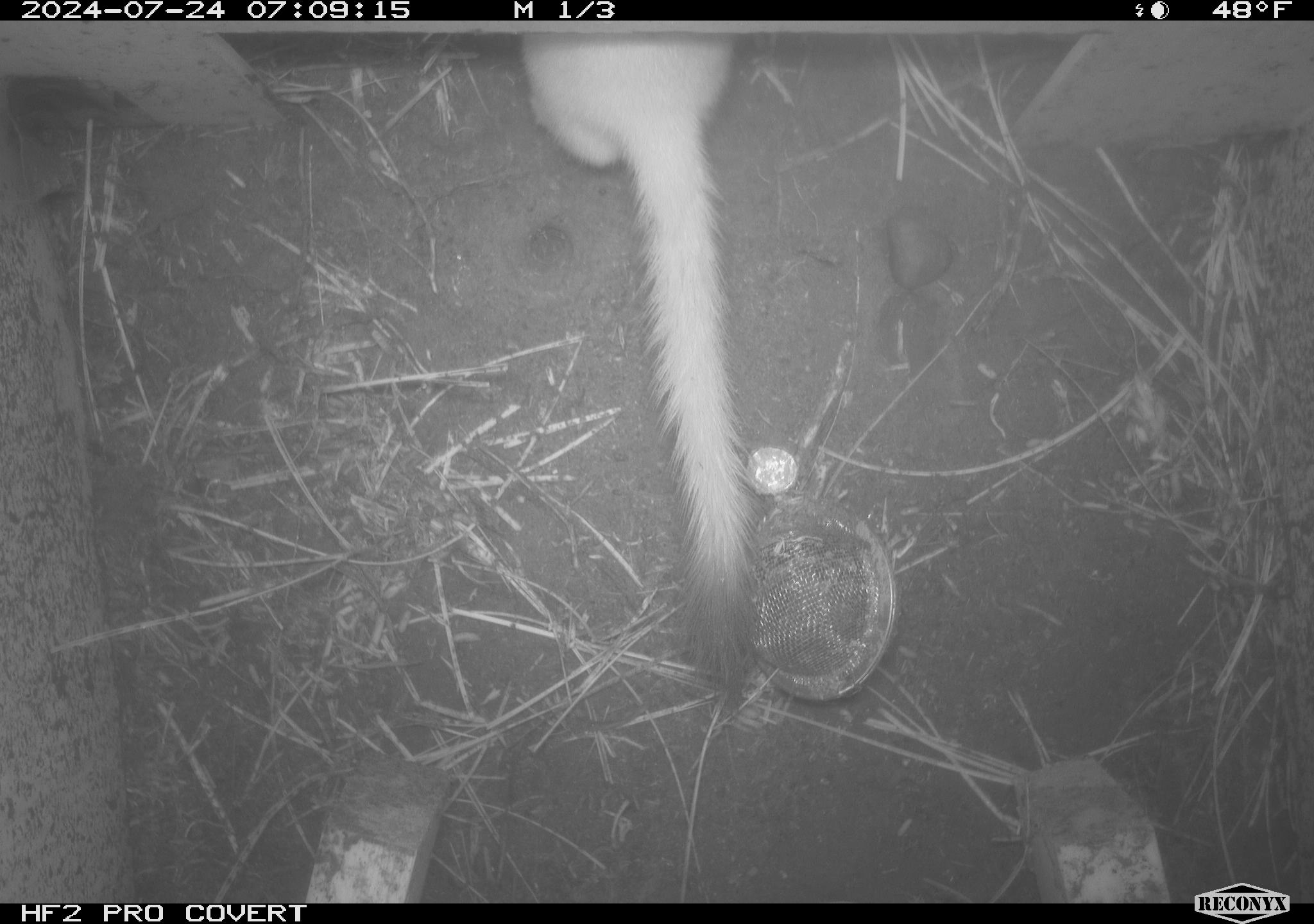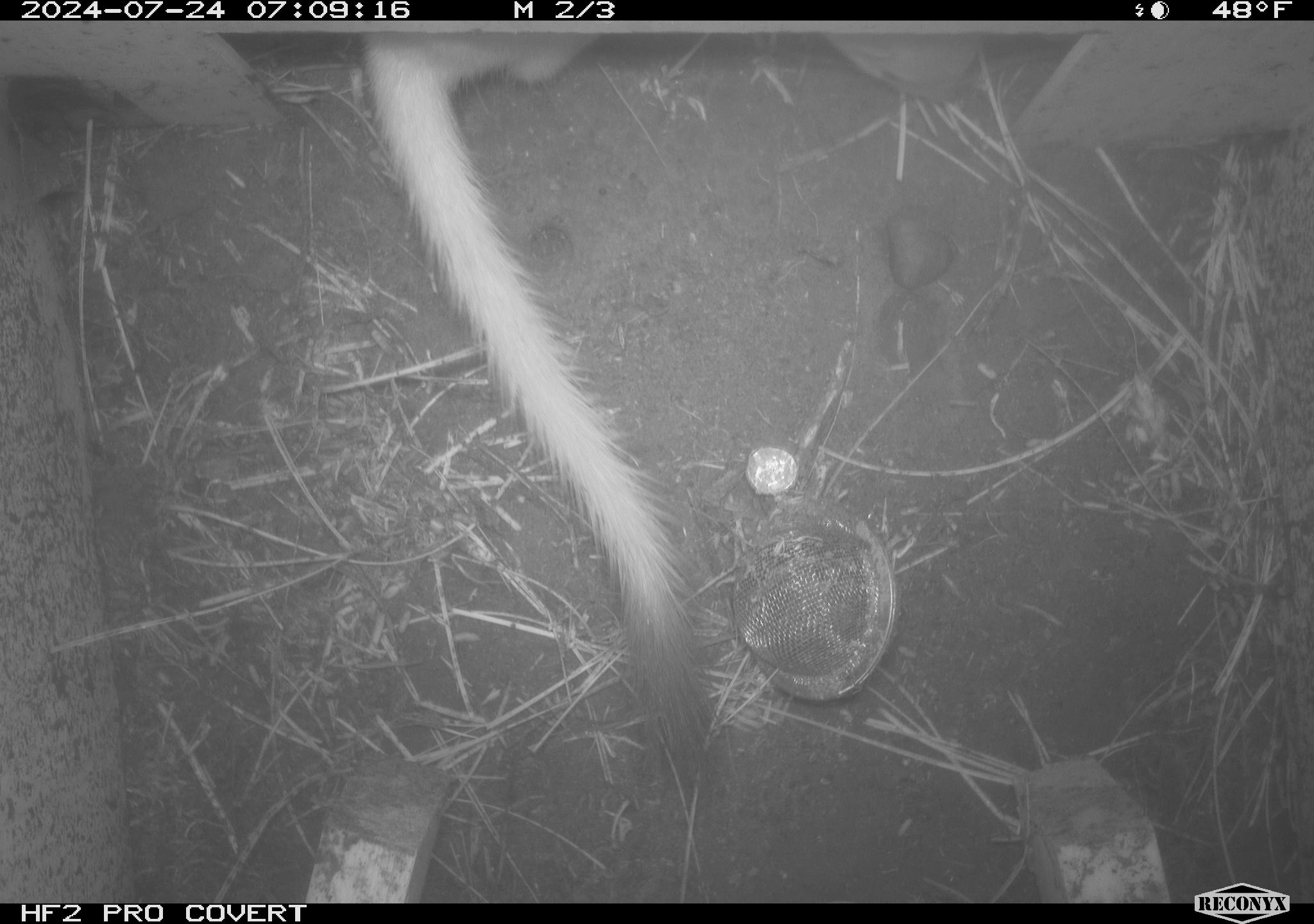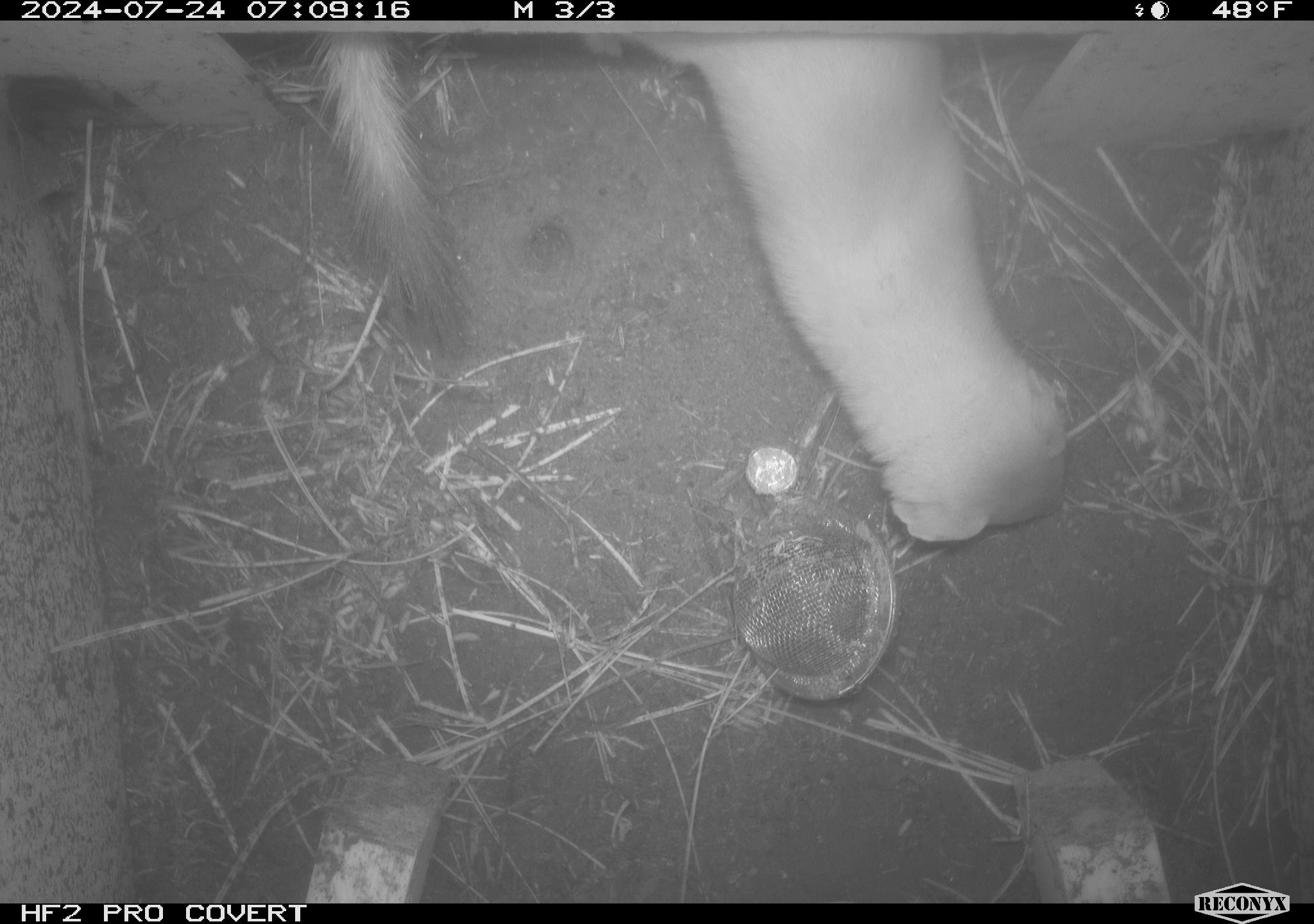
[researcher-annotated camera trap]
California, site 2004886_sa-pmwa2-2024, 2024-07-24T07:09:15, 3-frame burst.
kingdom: Animalia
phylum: Chordata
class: Mammalia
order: Carnivora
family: Mustelidae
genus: Neogale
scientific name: Neogale frenata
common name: long-tailed weasel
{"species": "long-tailed weasel (Neogale frenata)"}